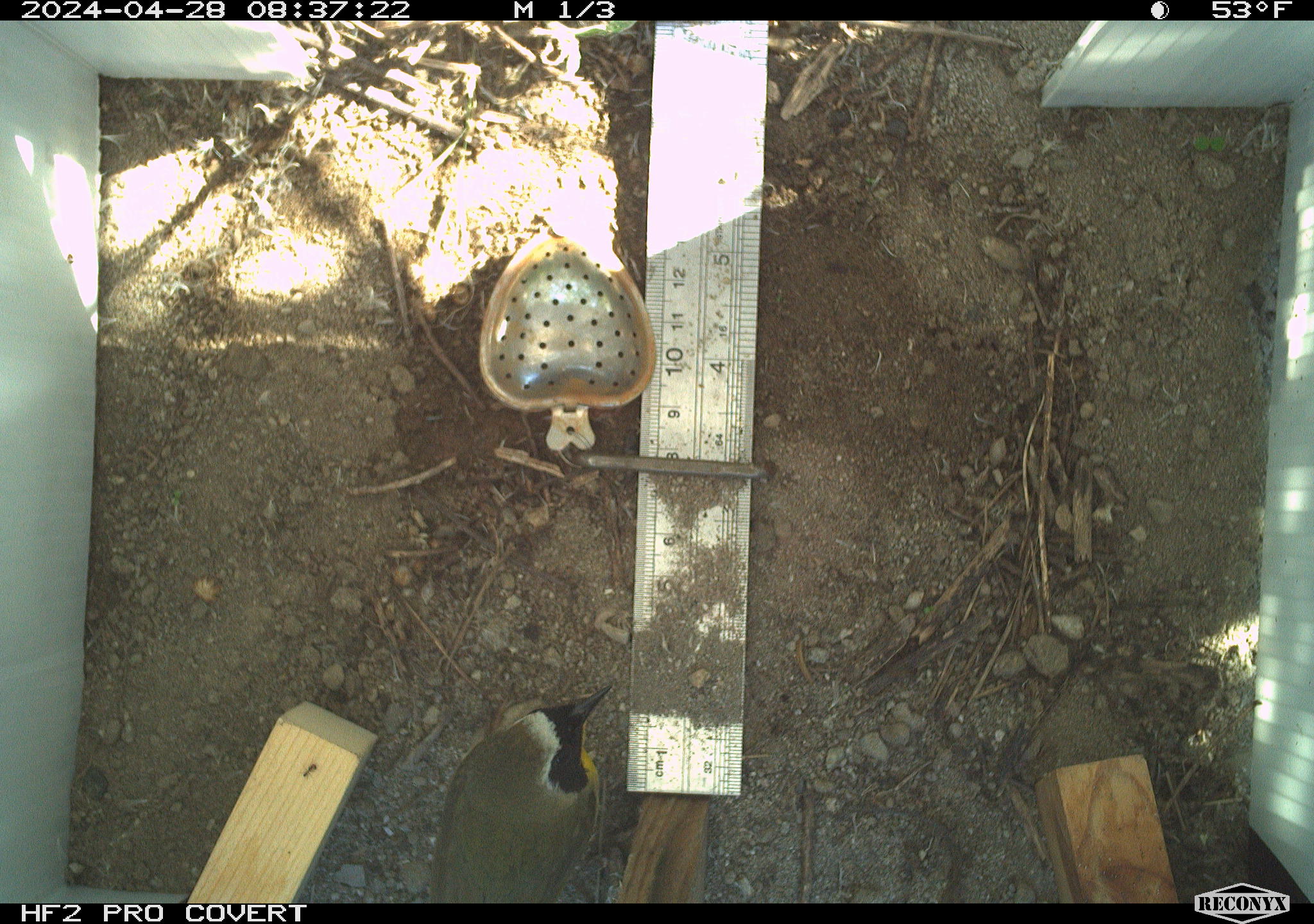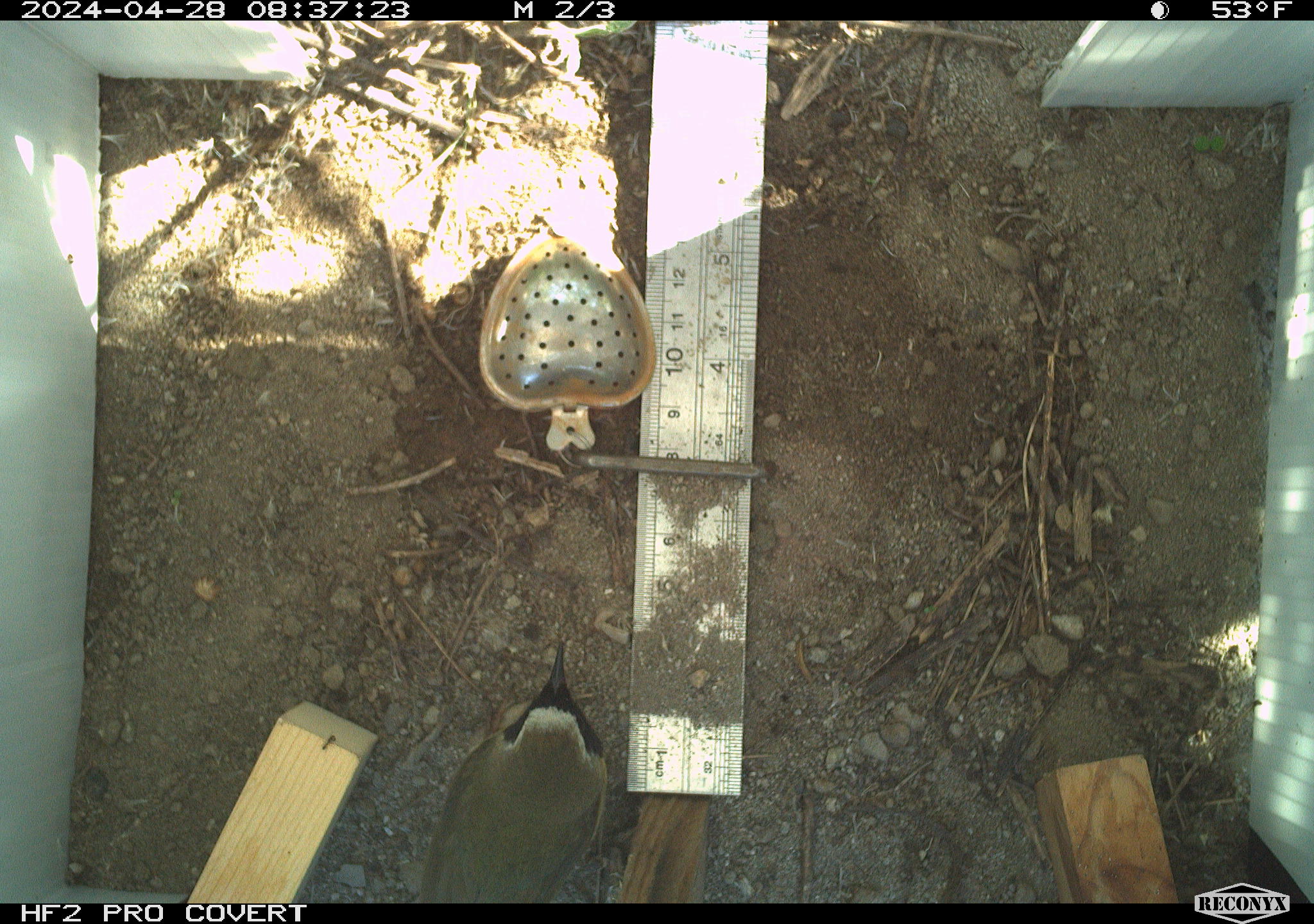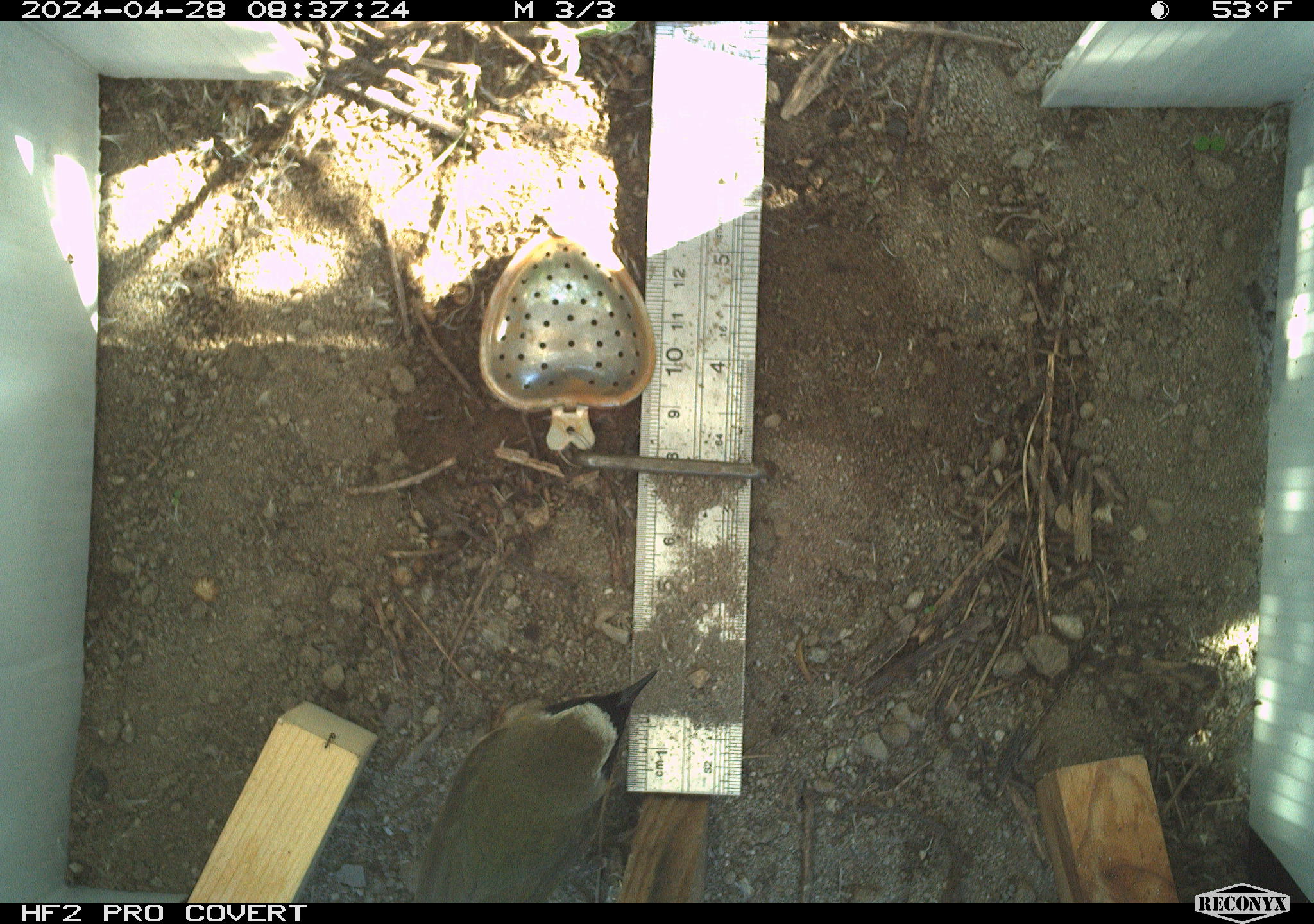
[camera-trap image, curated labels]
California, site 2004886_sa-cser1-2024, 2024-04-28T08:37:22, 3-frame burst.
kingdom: Animalia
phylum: Chordata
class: Aves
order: Passeriformes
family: Parulidae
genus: Geothlypis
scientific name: Geothlypis trichas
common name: common yellowthroat